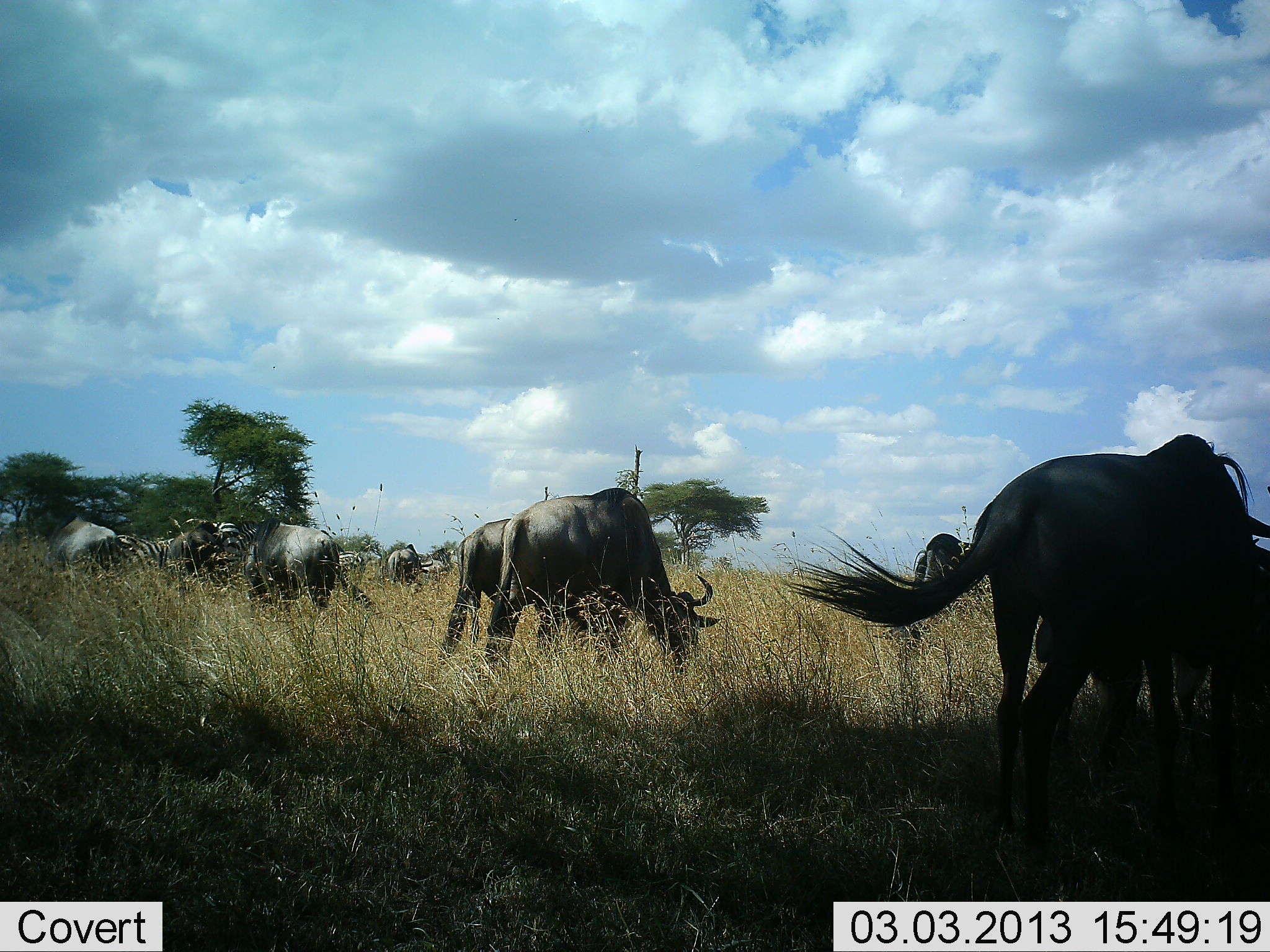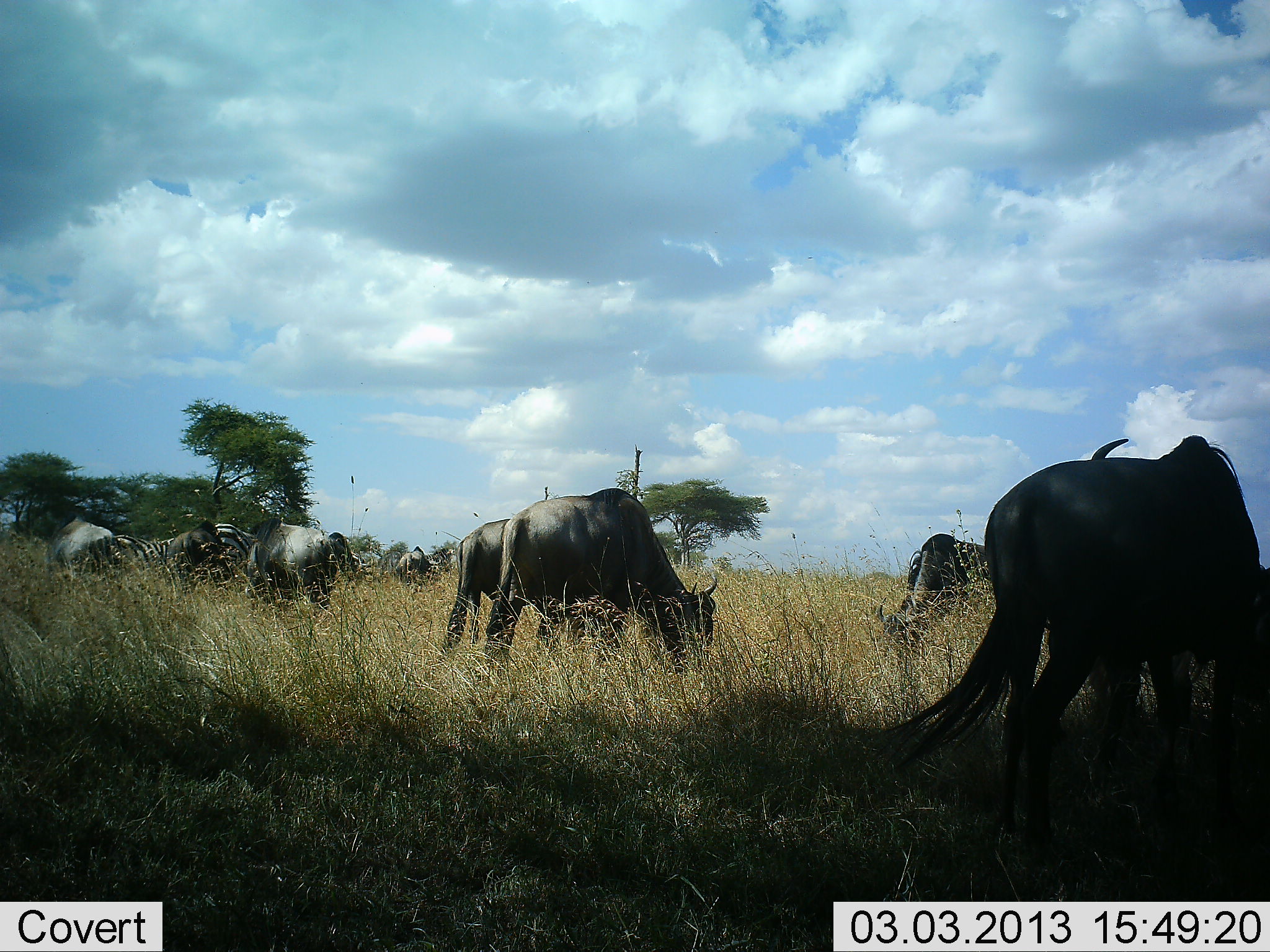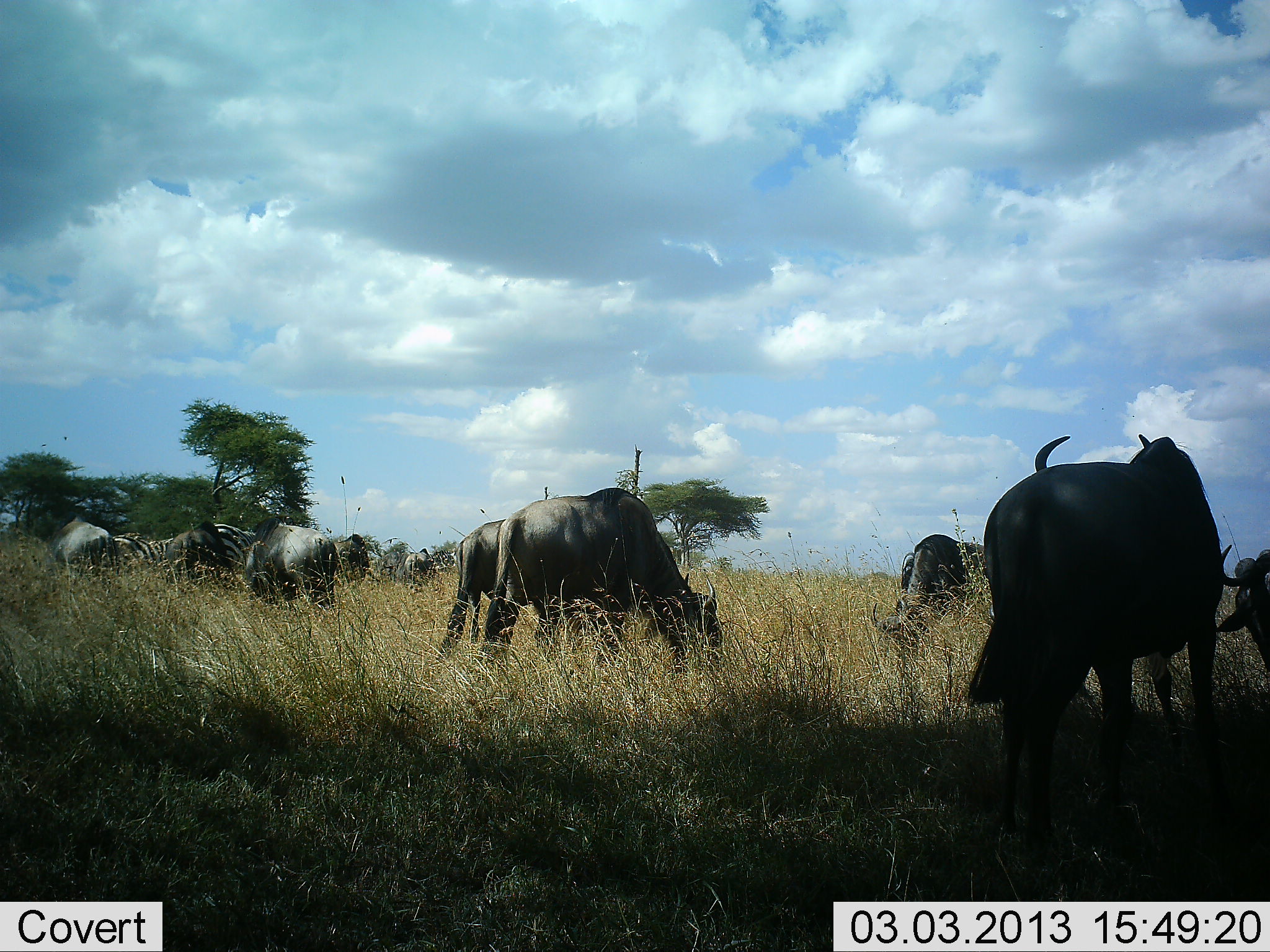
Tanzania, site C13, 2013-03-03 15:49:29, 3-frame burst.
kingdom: Animalia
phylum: Chordata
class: Mammalia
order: Artiodactyla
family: Bovidae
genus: Connochaetes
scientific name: Connochaetes taurinus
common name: blue wildebeest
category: wildebeest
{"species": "wildebeest (blue wildebeest) (Connochaetes taurinus)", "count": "9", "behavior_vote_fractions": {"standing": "32%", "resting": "0%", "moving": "8%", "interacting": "0%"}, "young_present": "0%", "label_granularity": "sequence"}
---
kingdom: Animalia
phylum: Chordata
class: Mammalia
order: Perissodactyla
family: Equidae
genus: Equus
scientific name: Equus quagga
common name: plains zebra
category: zebra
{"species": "zebra (plains zebra) (Equus quagga)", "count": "2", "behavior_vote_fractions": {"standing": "24%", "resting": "0%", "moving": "0%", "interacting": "0%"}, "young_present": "0%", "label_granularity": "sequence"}